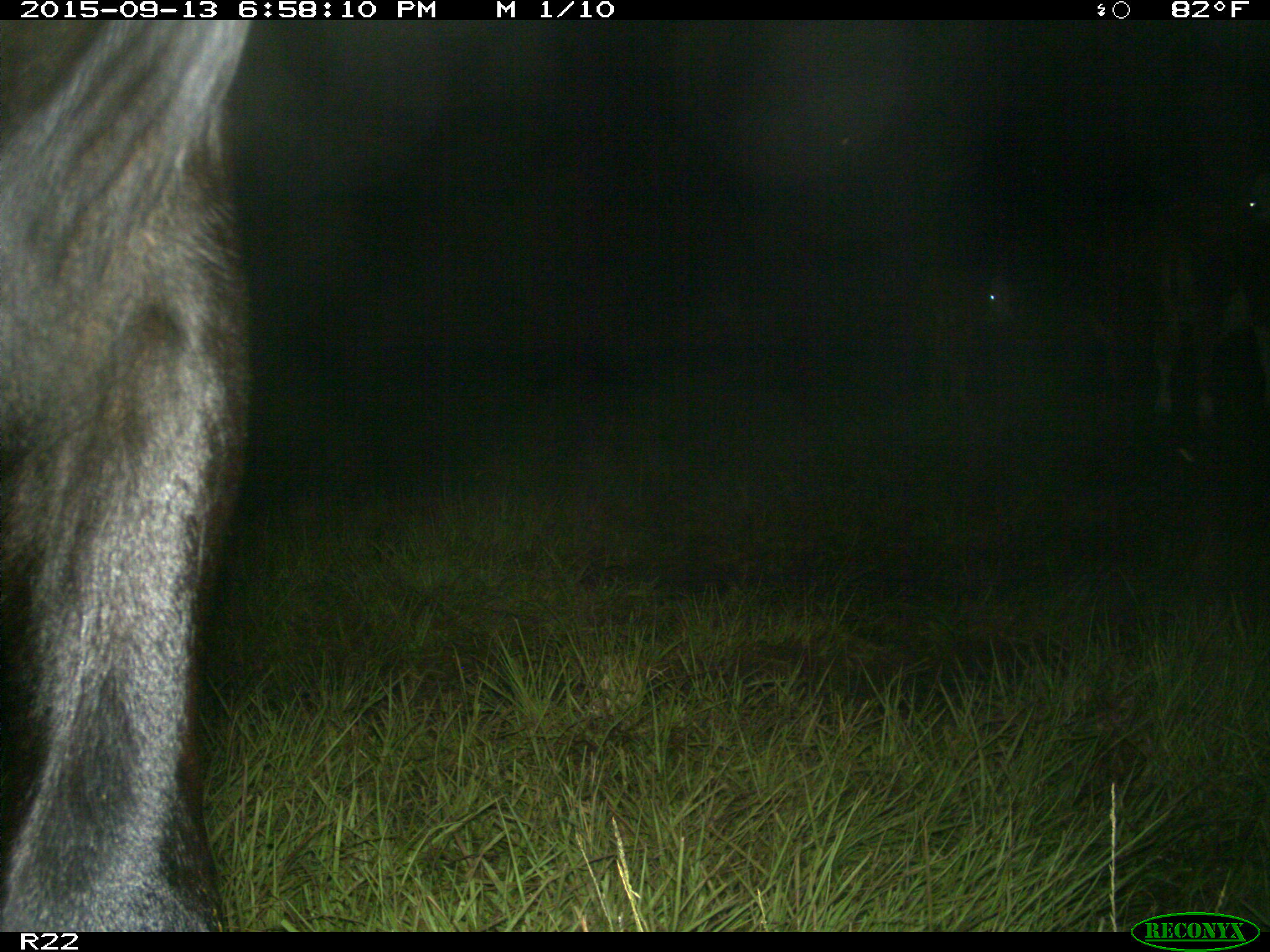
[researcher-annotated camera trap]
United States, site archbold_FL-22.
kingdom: Animalia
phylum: Chordata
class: Mammalia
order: Artiodactyla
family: Bovidae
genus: Bos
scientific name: Bos taurus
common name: domestic cow